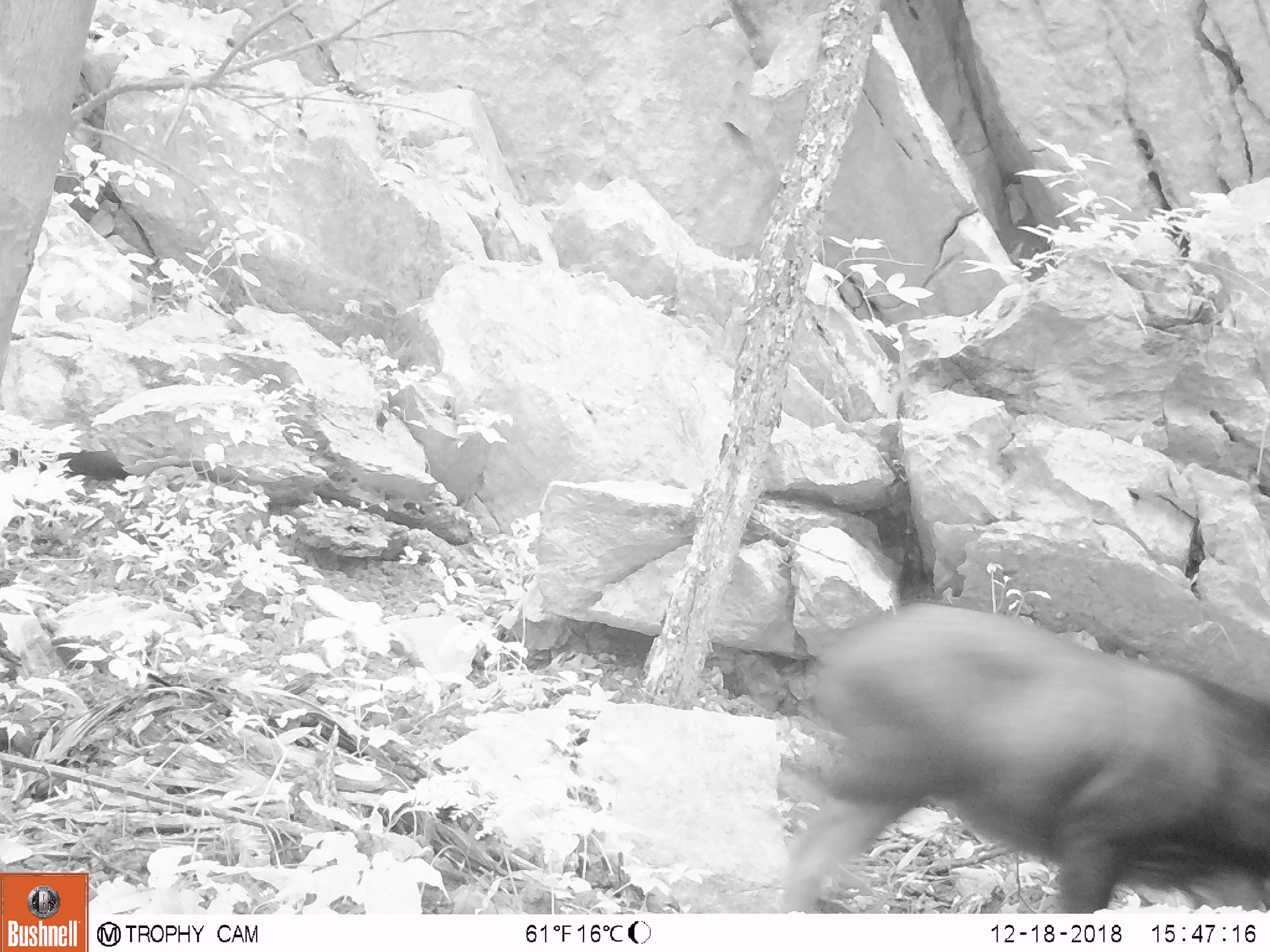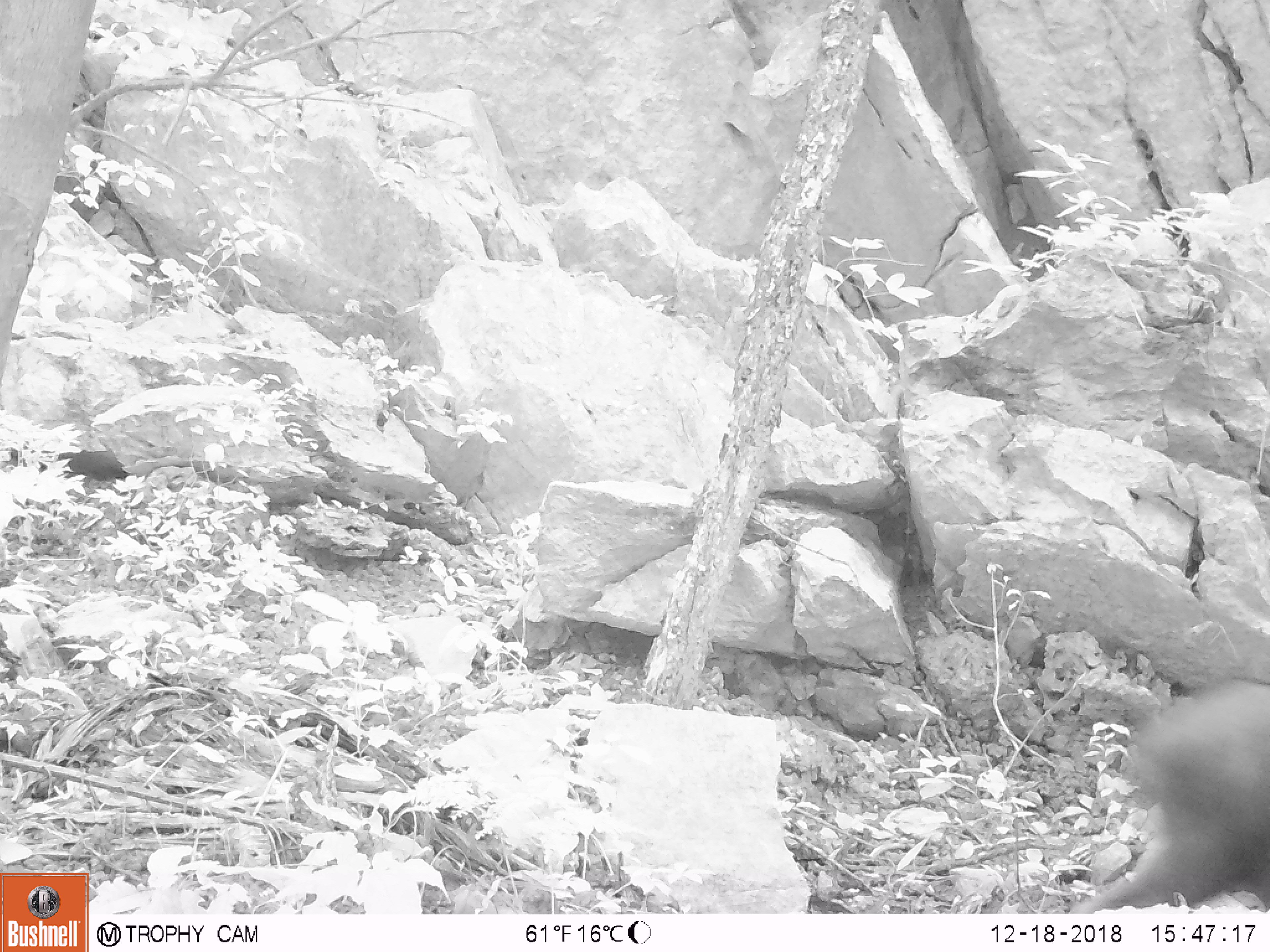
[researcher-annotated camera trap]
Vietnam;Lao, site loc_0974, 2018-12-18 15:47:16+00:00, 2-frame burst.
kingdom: Animalia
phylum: Chordata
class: Mammalia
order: Artiodactyla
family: Bovidae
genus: Capricornis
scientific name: Capricornis sumatraensis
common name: chinese serow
Chinese serow (Capricornis sumatraensis). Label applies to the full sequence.